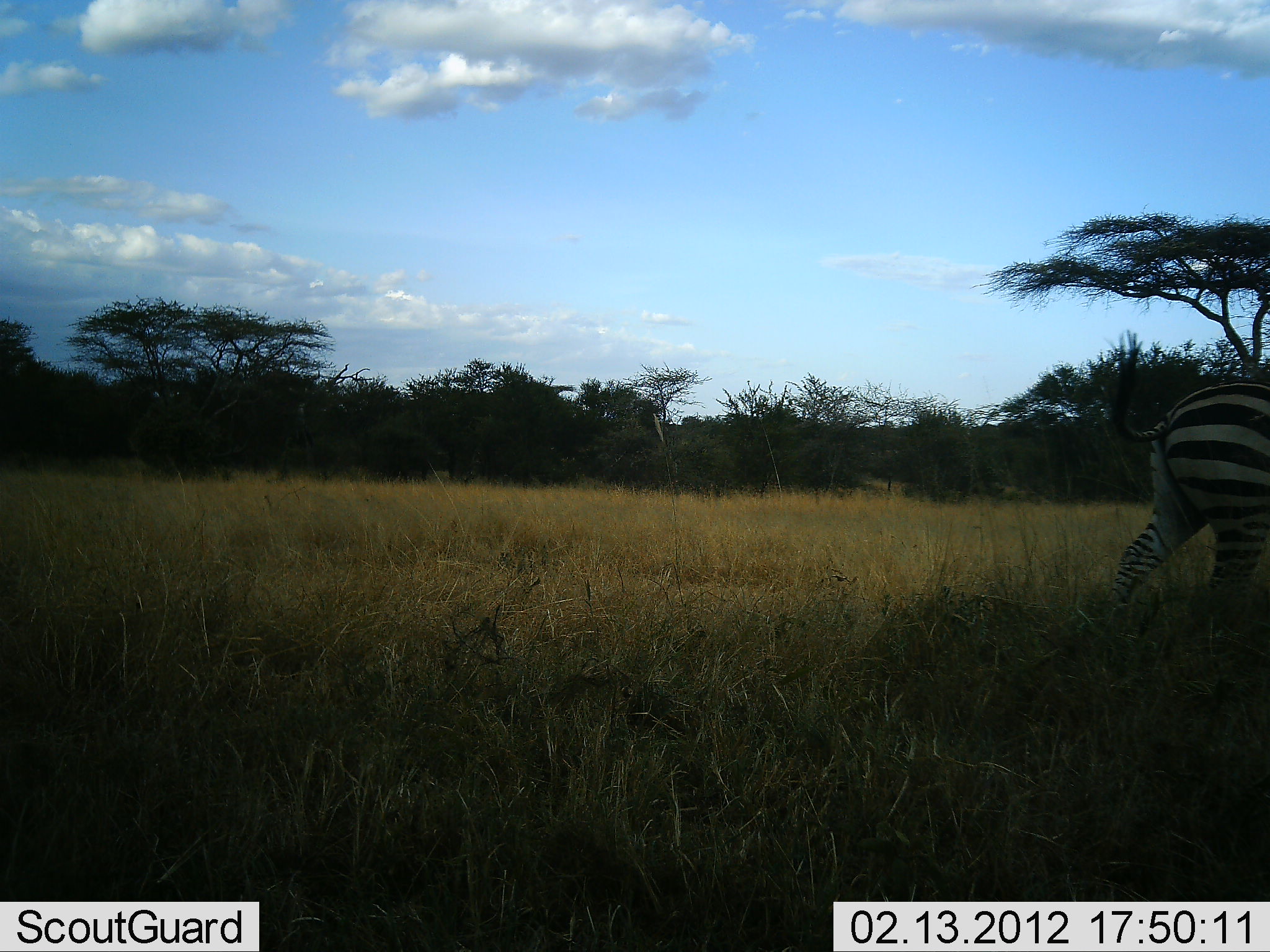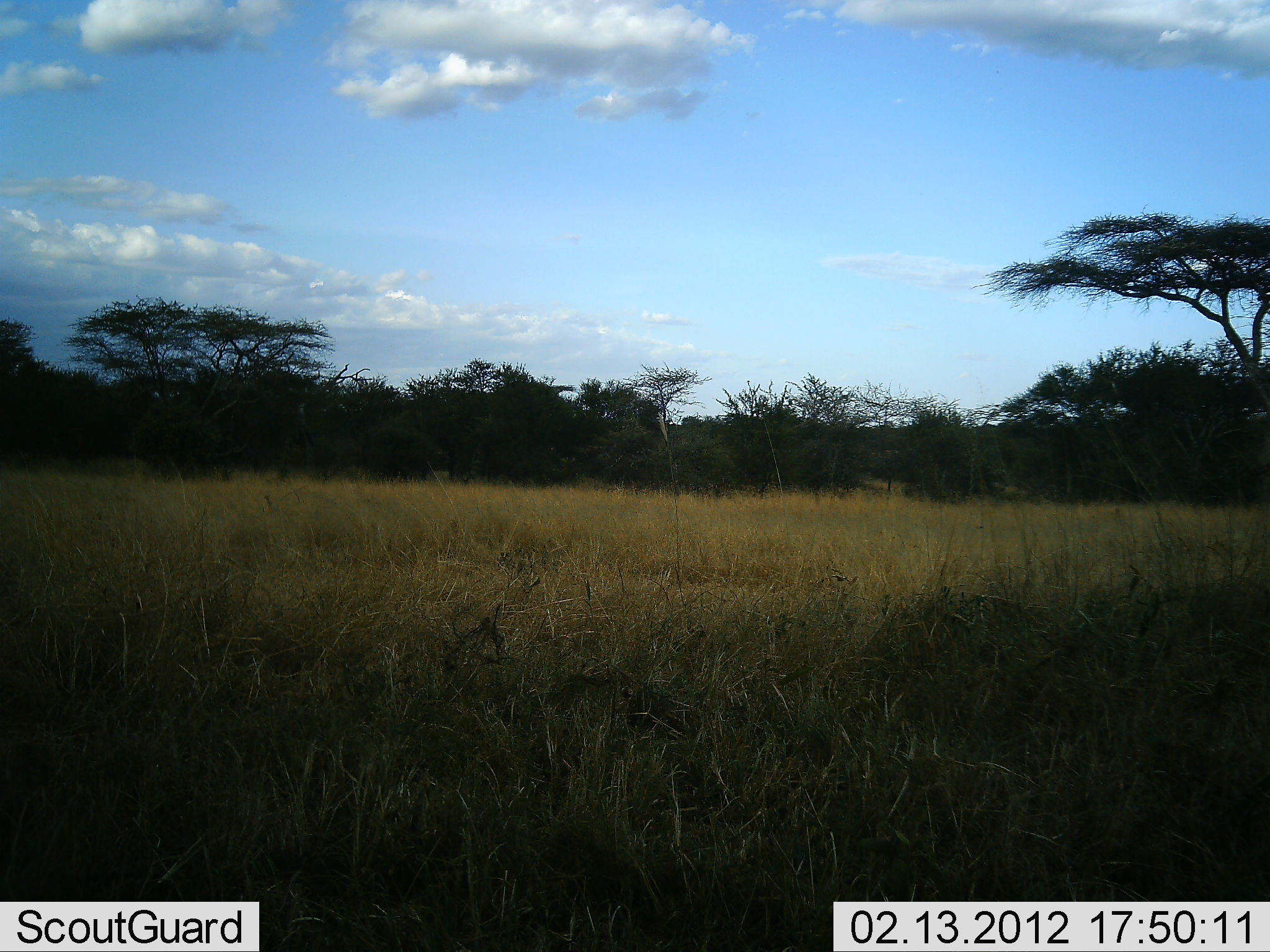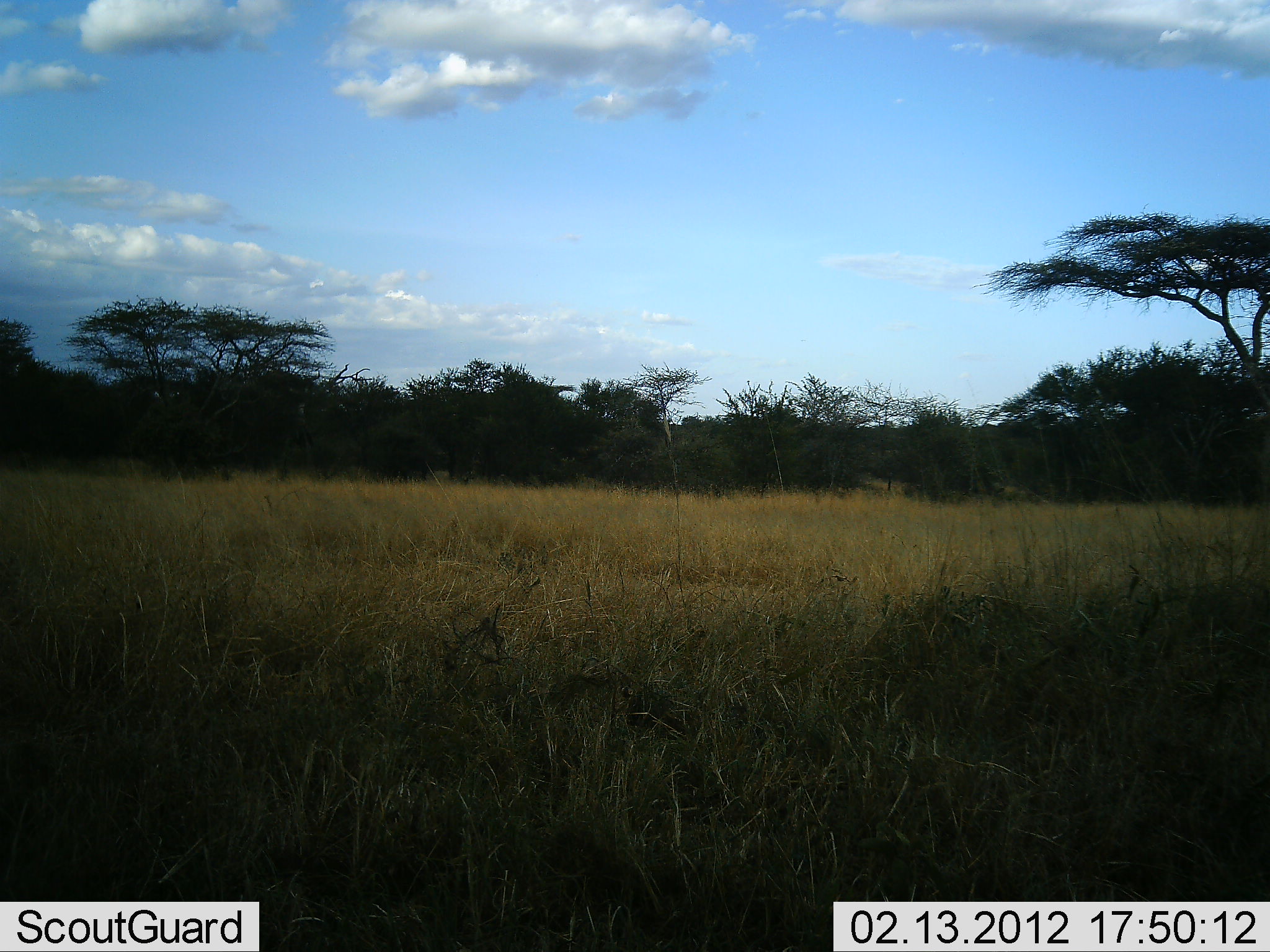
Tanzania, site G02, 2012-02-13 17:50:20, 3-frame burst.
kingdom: Animalia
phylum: Chordata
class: Mammalia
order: Perissodactyla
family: Equidae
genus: Equus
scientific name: Equus quagga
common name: plains zebra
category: zebra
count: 1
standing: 0%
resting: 0%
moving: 100%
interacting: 0%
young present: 0%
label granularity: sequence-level